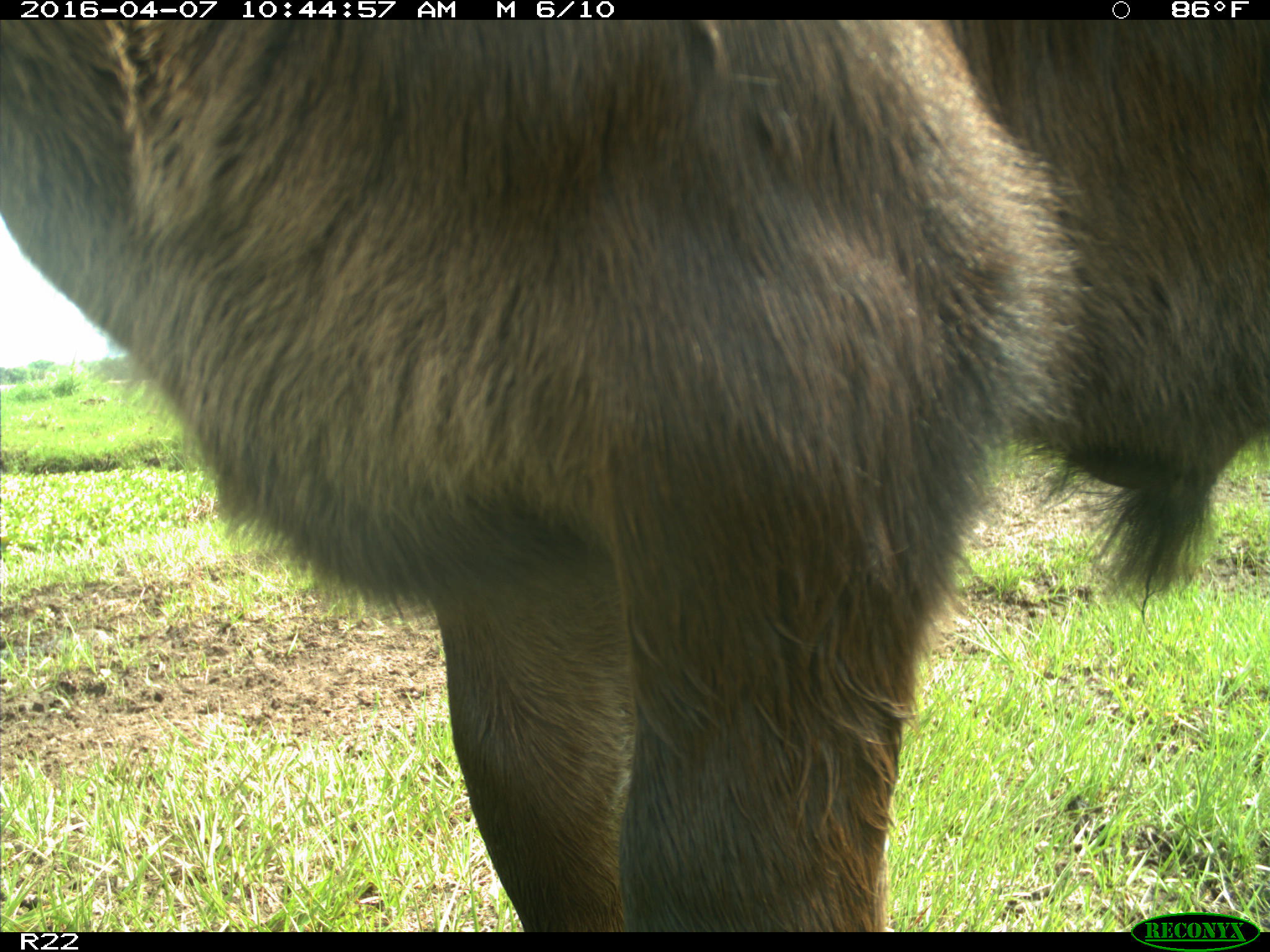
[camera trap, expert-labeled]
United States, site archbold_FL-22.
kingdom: Animalia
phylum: Chordata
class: Mammalia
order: Artiodactyla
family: Bovidae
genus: Bos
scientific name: Bos taurus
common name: domestic cow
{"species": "Bos taurus (domestic cow)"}